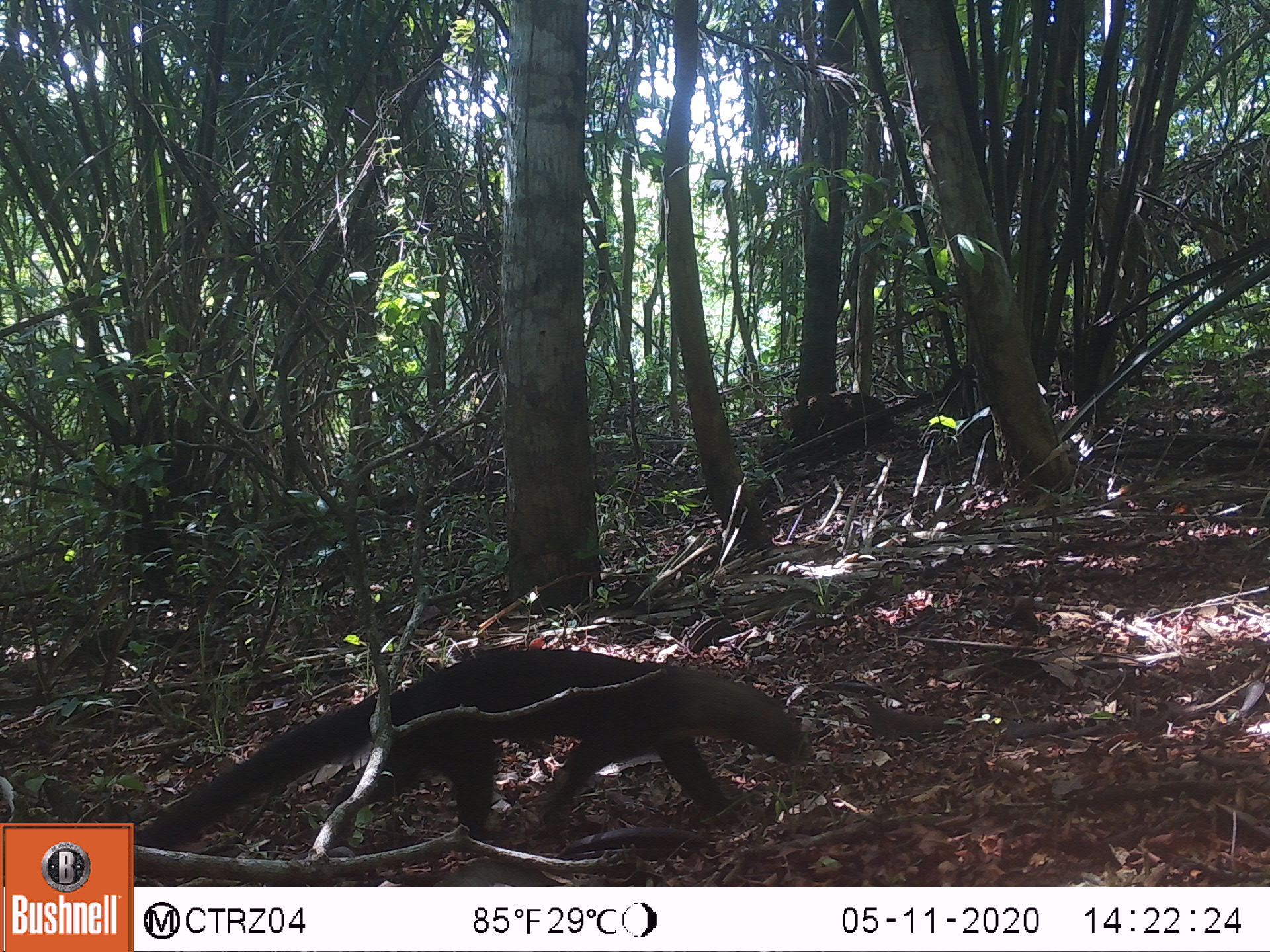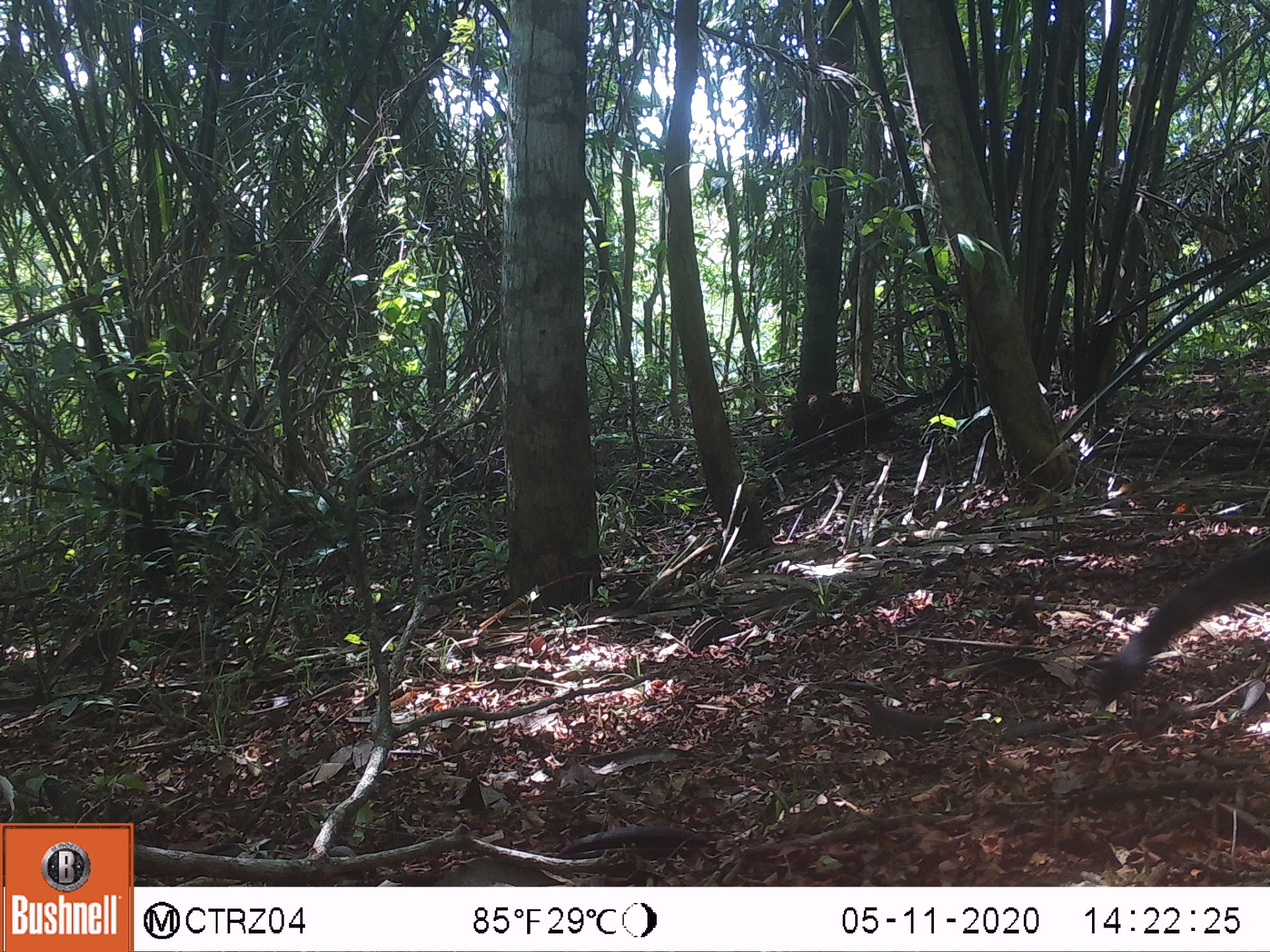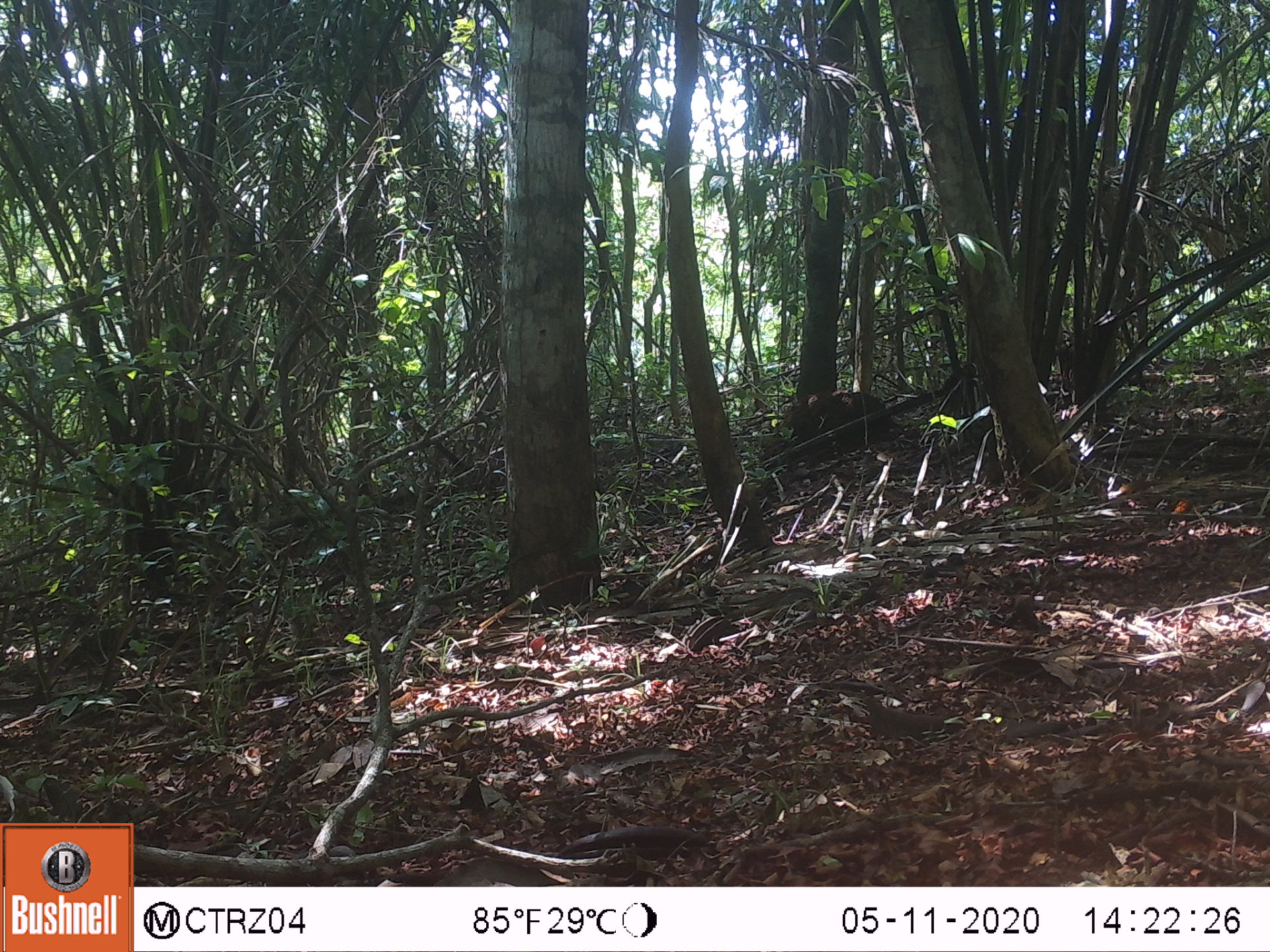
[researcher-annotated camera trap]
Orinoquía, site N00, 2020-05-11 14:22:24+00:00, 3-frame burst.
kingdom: Animalia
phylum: Chordata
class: Mammalia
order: Carnivora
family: Mustelidae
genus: Eira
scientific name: Eira barbara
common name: tayra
Tayra (Eira barbara).